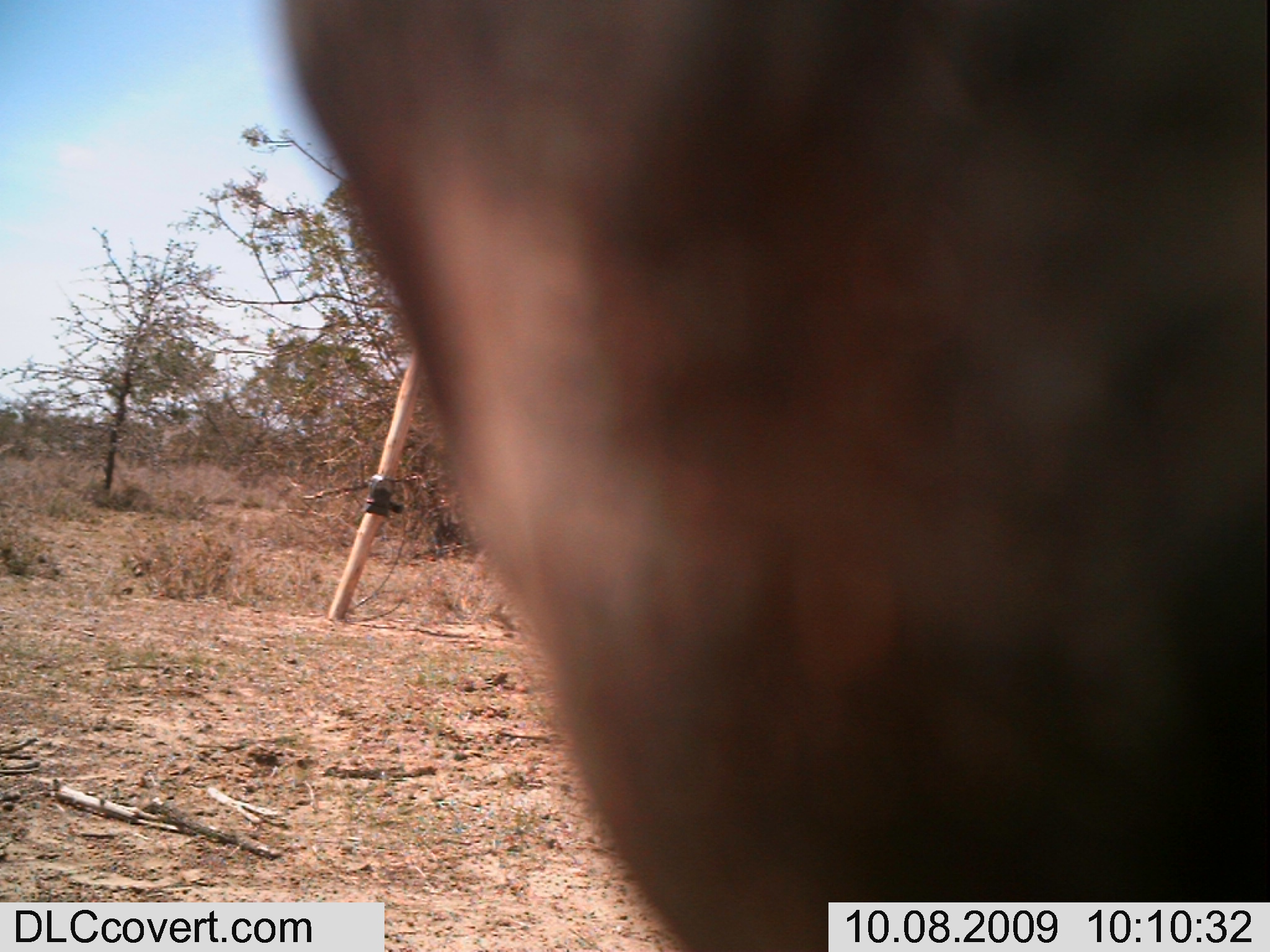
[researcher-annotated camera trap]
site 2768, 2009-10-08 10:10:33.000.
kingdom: Animalia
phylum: Chordata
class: Mammalia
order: Artiodactyla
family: Bovidae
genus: Syncerus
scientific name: Syncerus caffer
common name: african buffalo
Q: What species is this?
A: Syncerus caffer (african buffalo).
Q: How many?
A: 1.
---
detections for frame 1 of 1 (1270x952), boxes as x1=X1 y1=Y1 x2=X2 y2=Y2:
syncerus caffer: x1=235 y1=0 x2=1270 y2=952